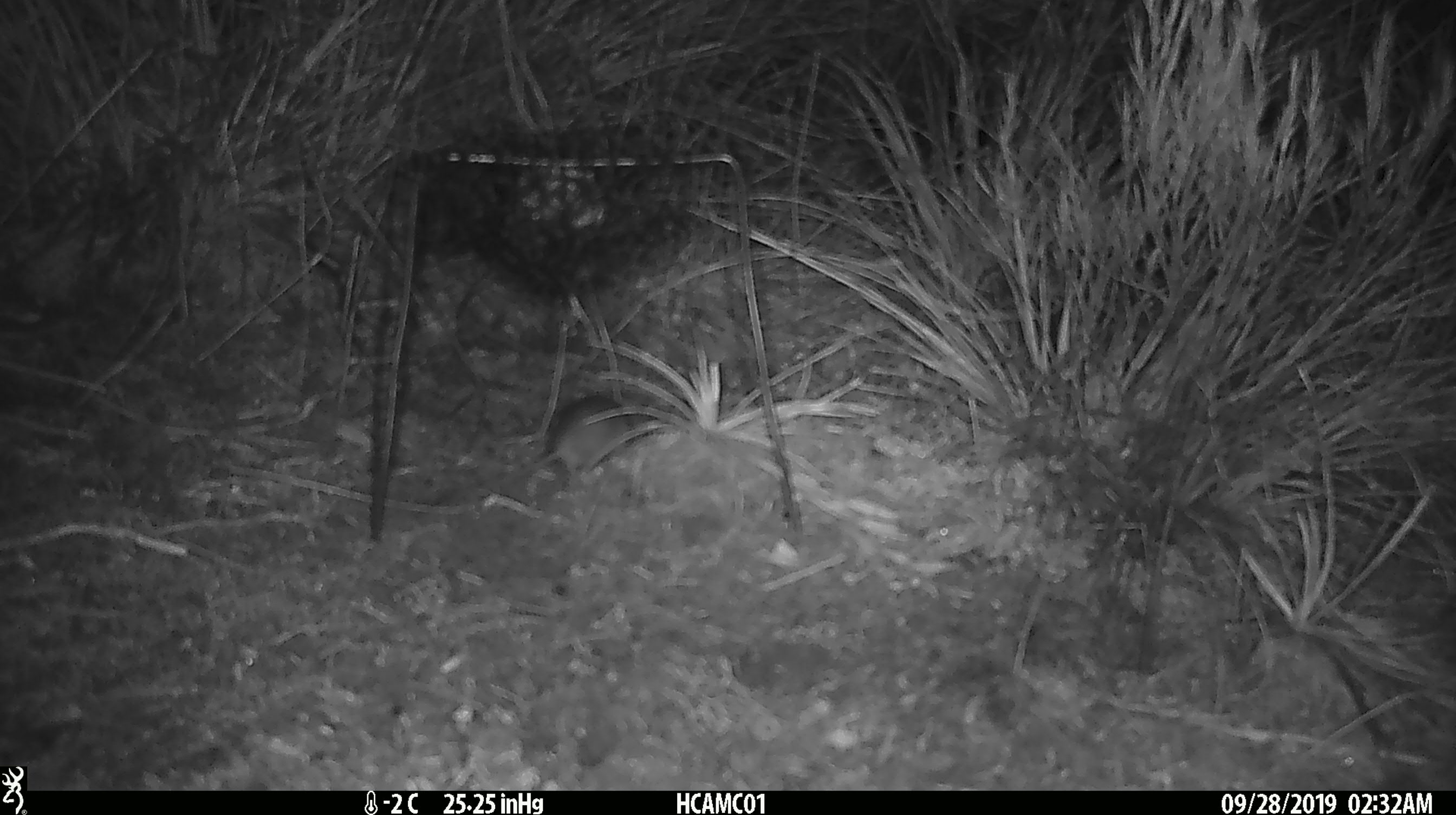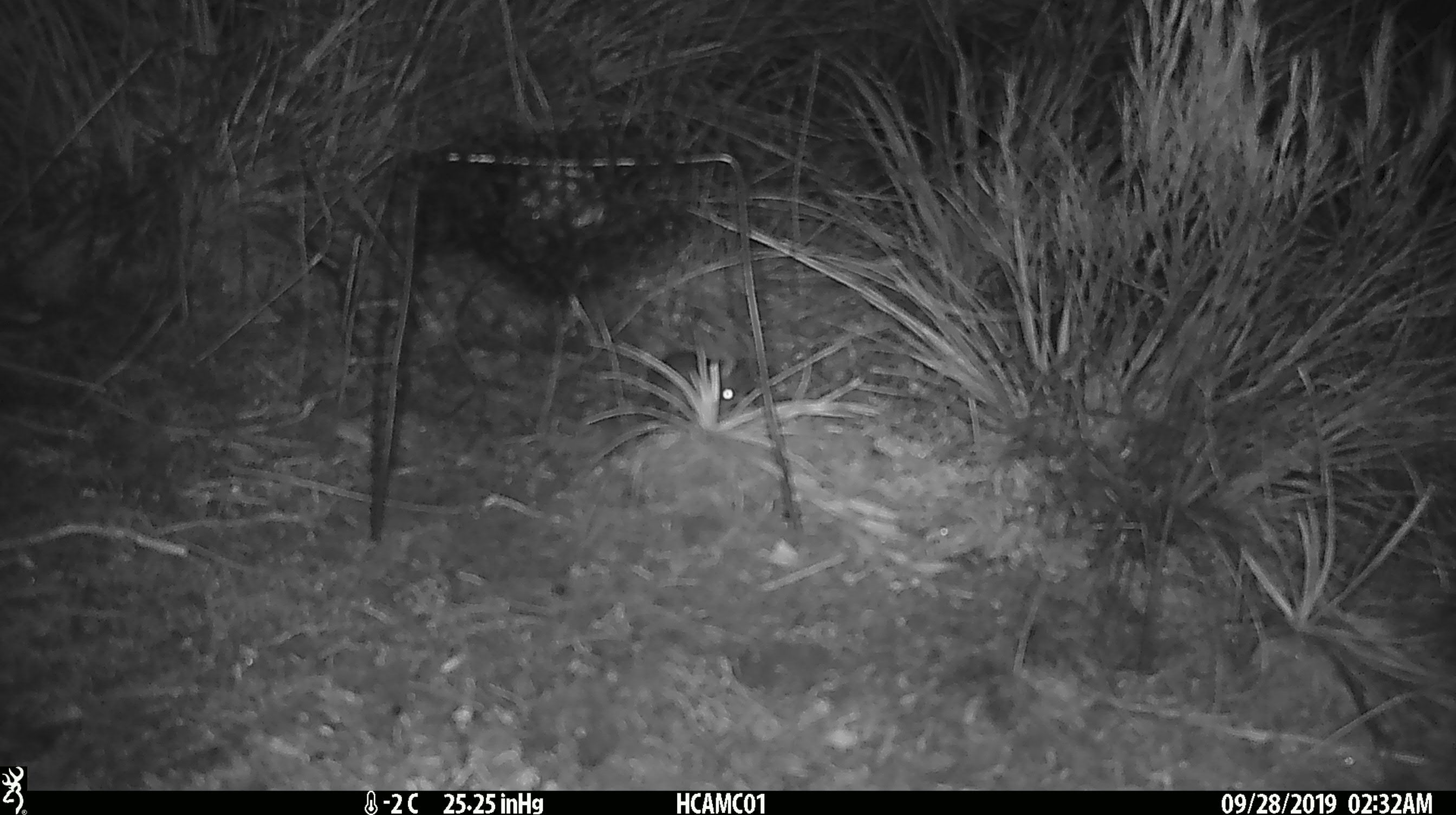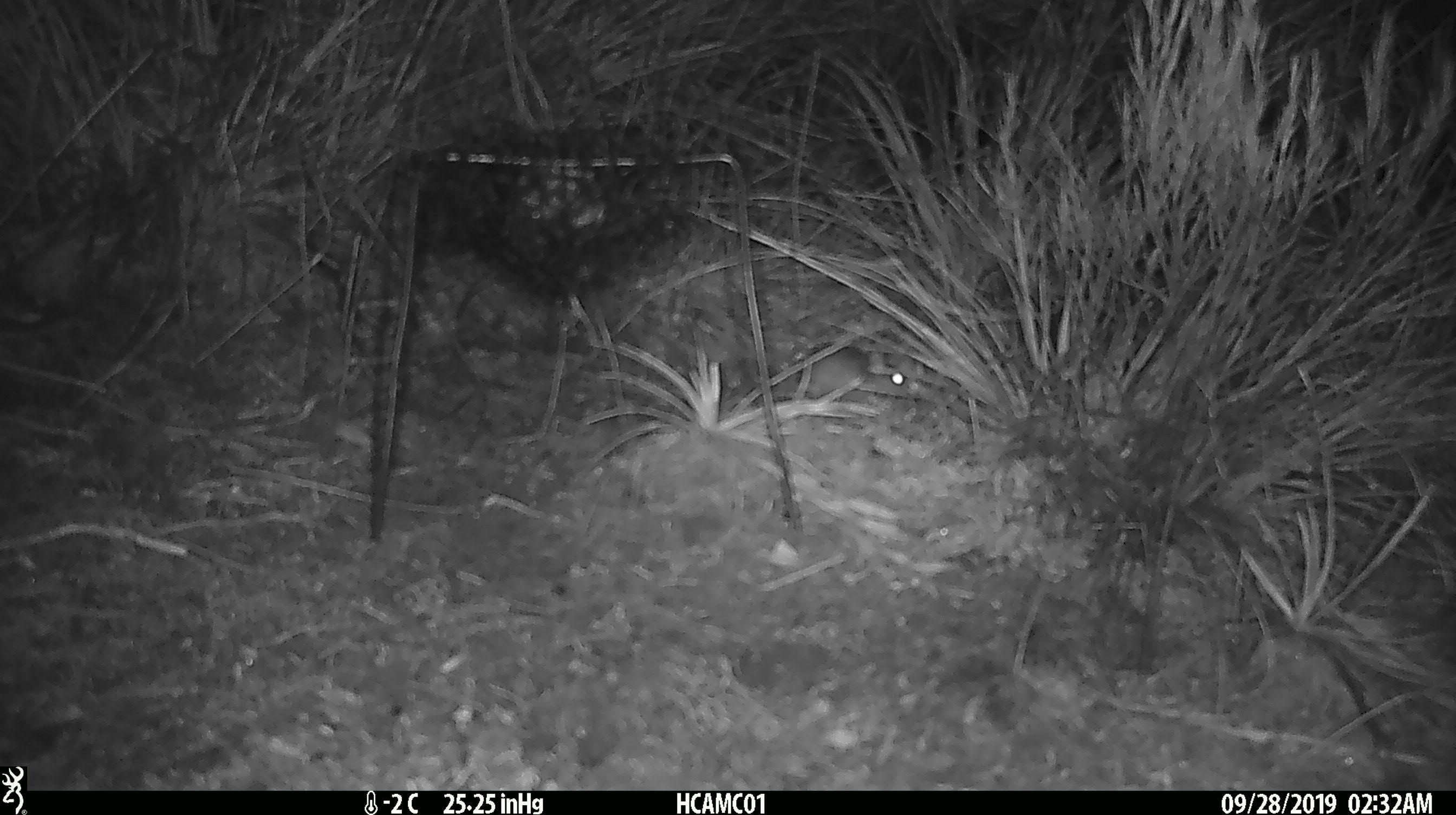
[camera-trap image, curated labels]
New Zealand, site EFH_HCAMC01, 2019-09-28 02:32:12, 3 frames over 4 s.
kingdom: Animalia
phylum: Chordata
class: Mammalia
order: Rodentia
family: Muridae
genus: Mus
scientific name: Mus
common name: mouse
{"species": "mouse (Mus)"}